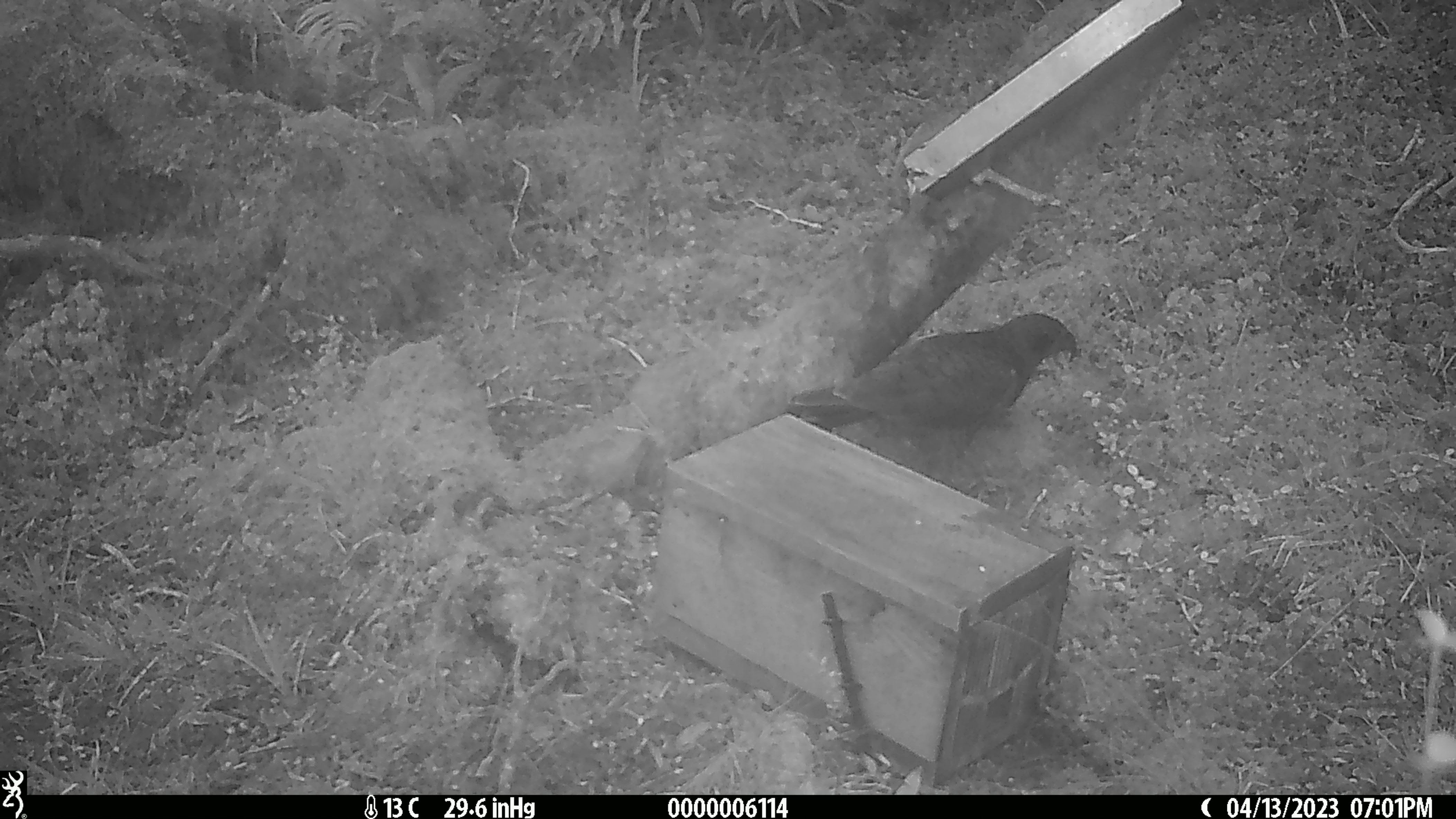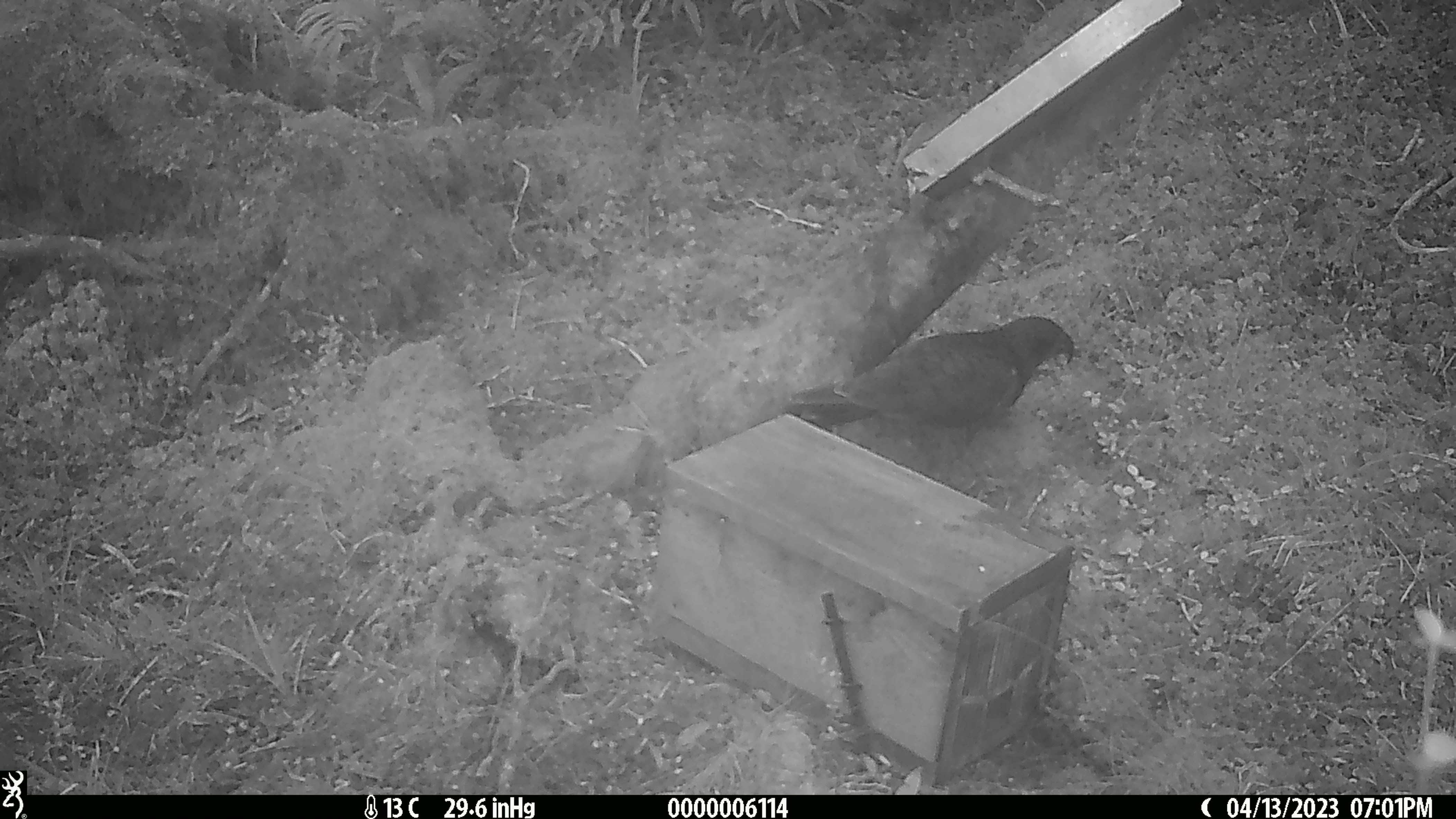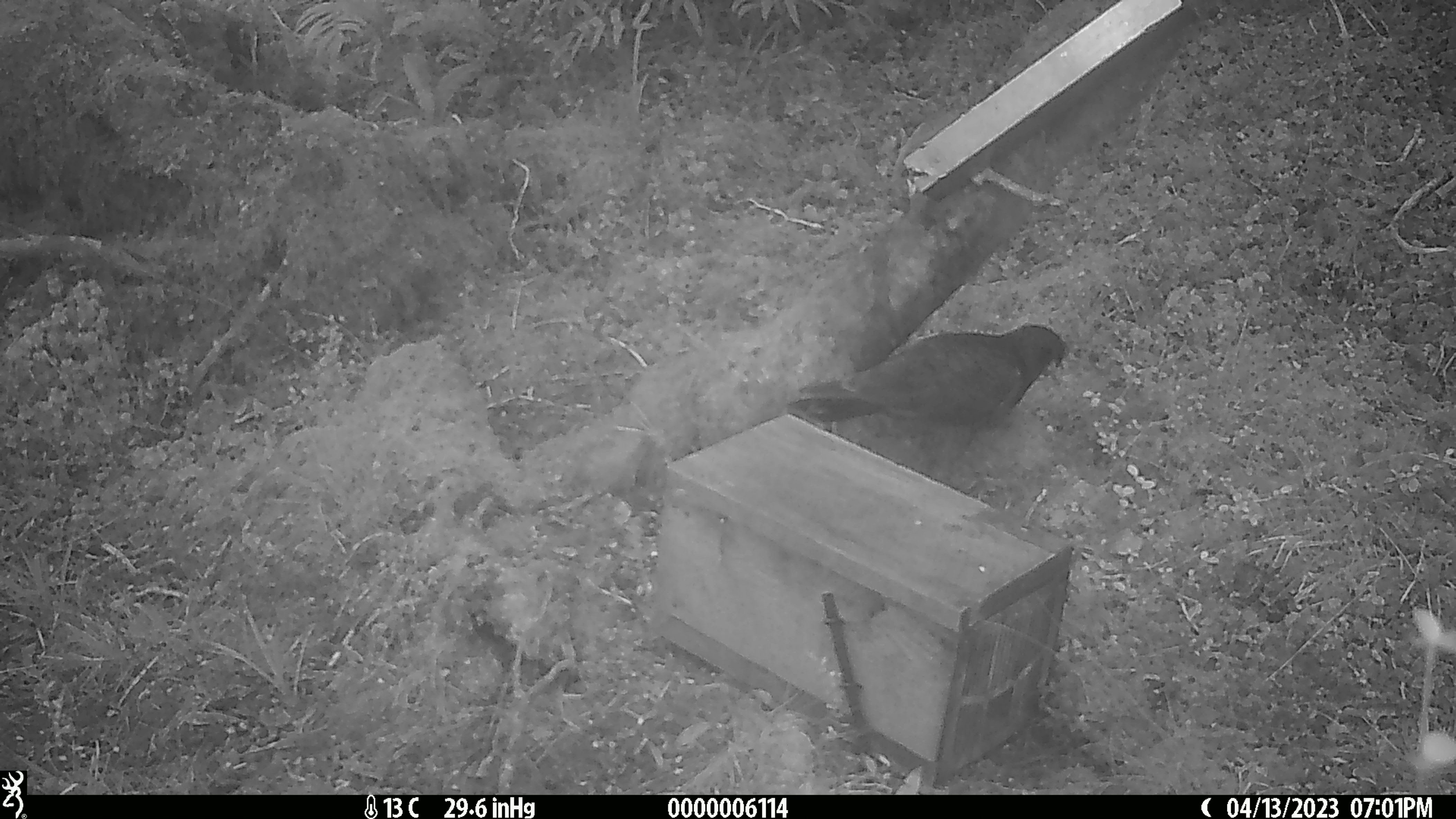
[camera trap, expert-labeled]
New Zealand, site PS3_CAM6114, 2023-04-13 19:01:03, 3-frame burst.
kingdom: Animalia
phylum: Chordata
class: Aves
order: Psittaciformes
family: Strigopidae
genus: Nestor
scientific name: Nestor notabilis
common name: kea